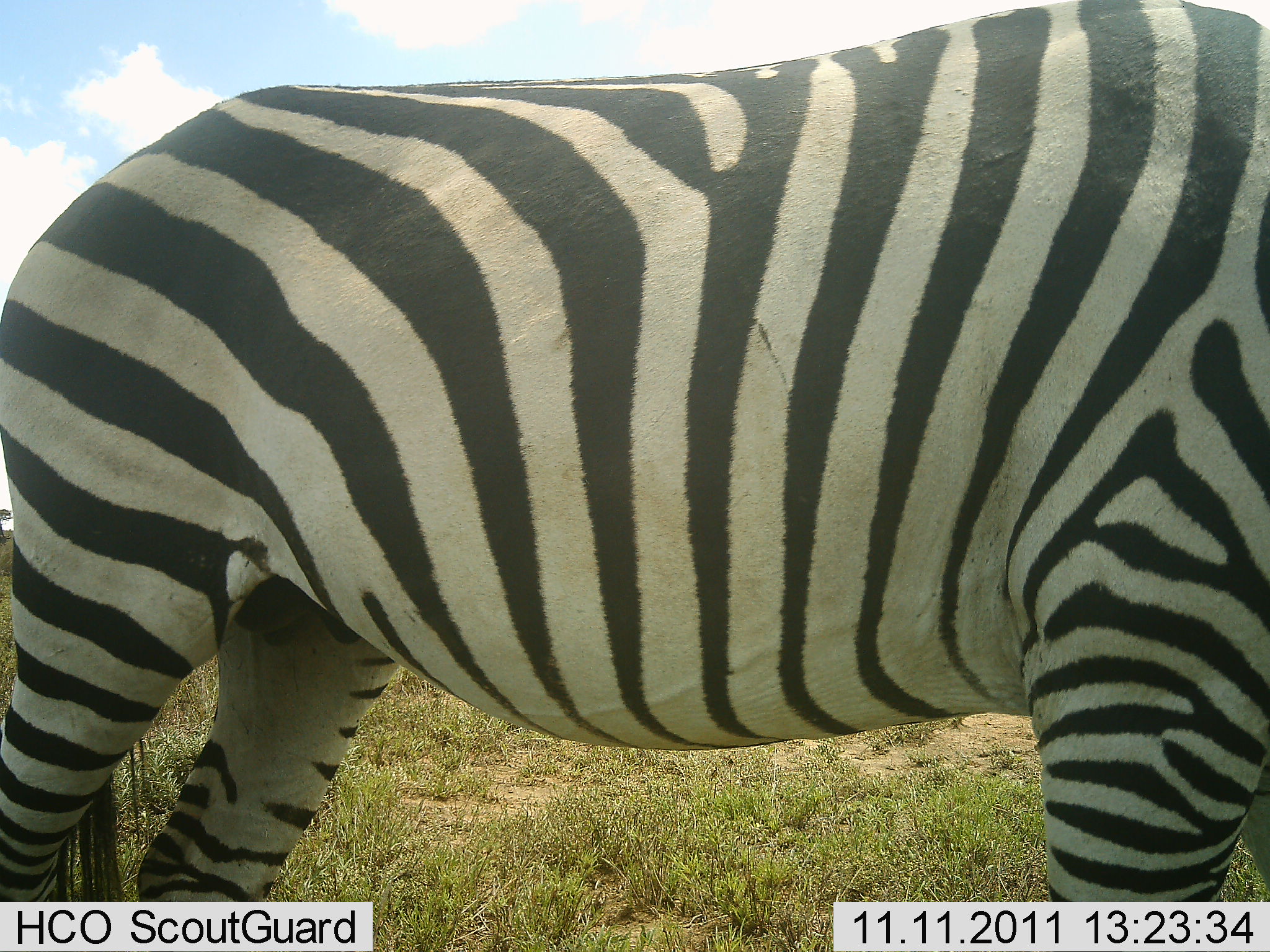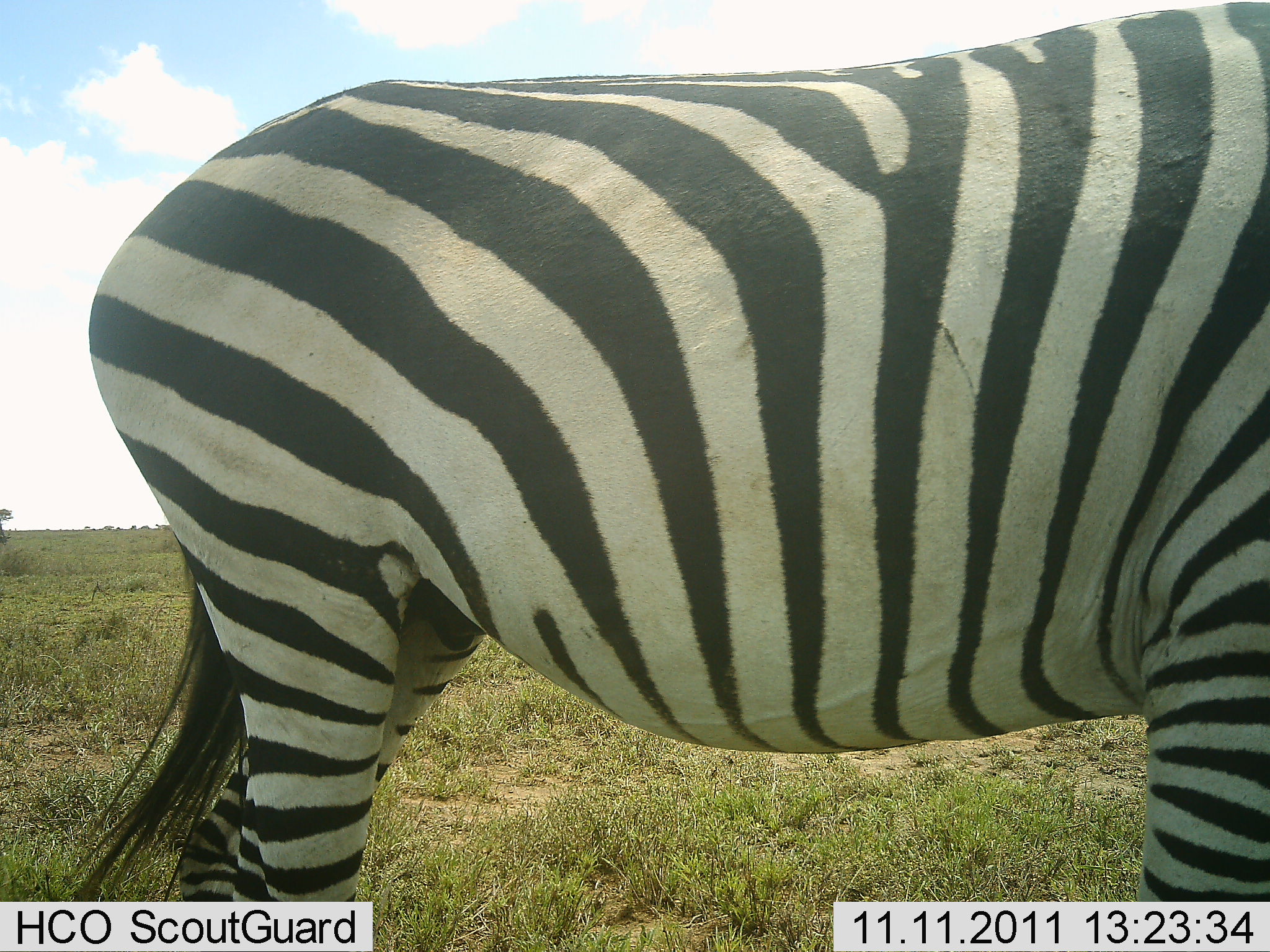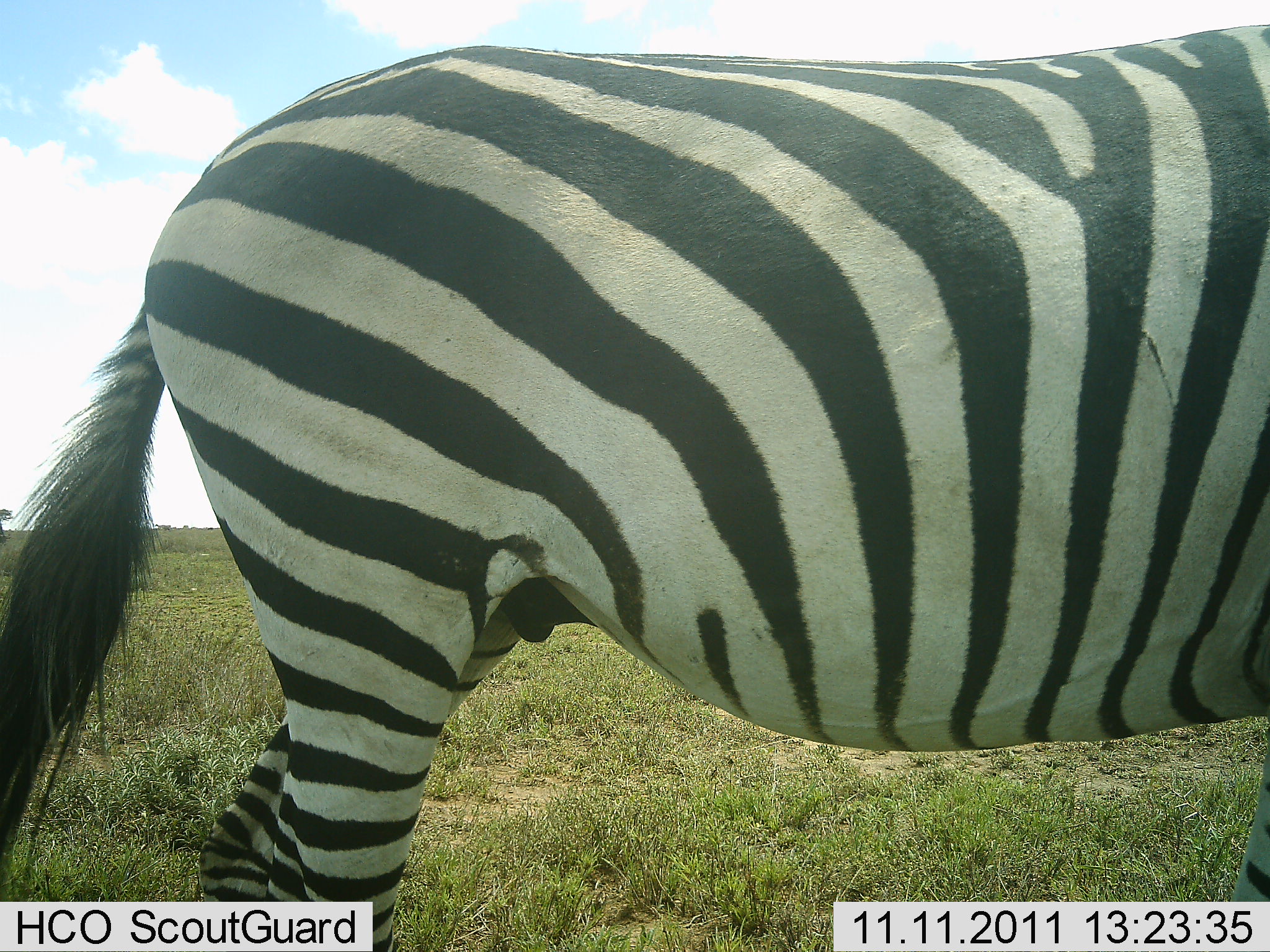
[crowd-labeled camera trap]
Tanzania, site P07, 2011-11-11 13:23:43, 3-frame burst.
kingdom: Animalia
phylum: Chordata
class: Mammalia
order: Perissodactyla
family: Equidae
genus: Equus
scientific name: Equus quagga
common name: plains zebra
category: zebra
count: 1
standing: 55%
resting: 0%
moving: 45%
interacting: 0%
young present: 0%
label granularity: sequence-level